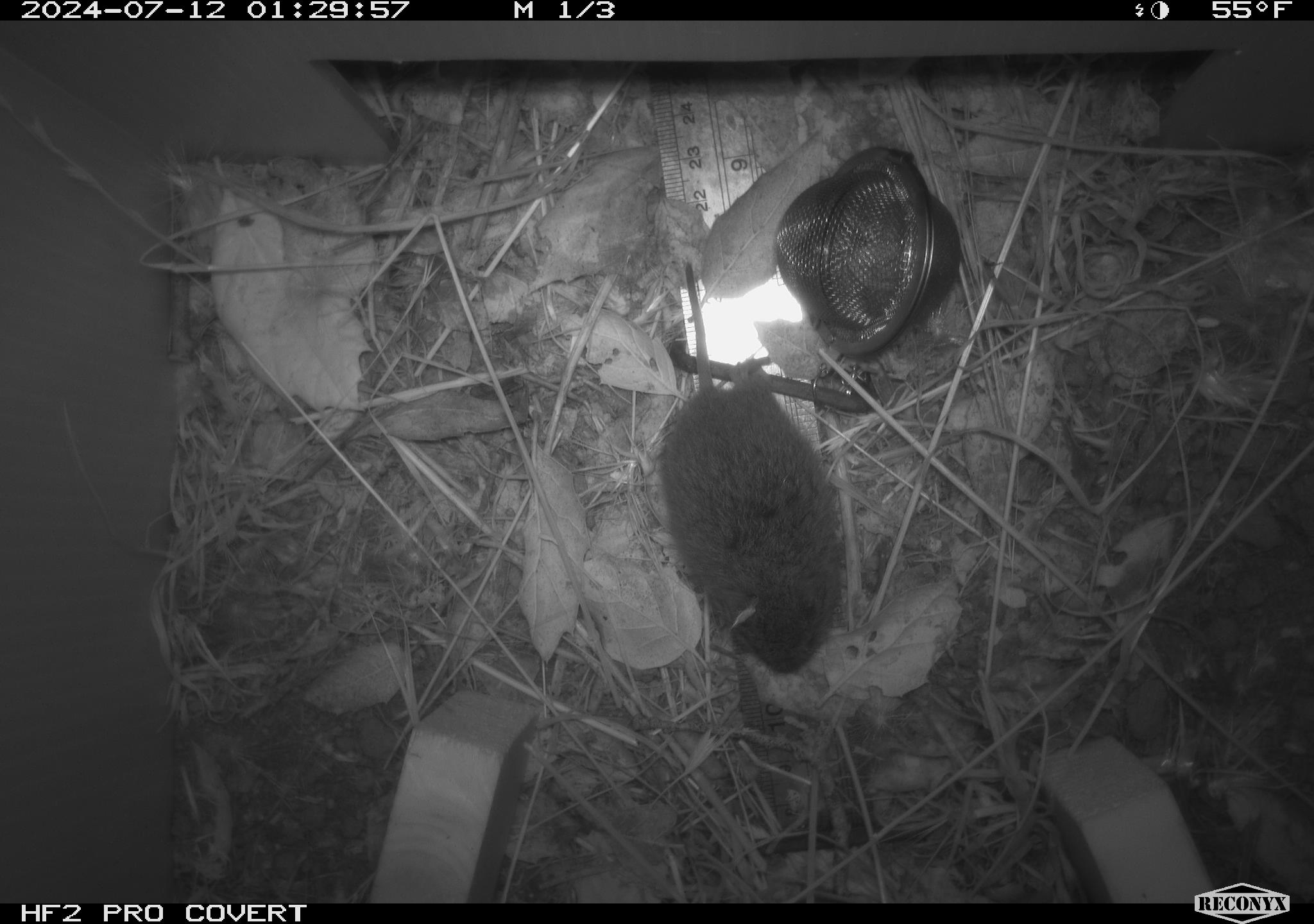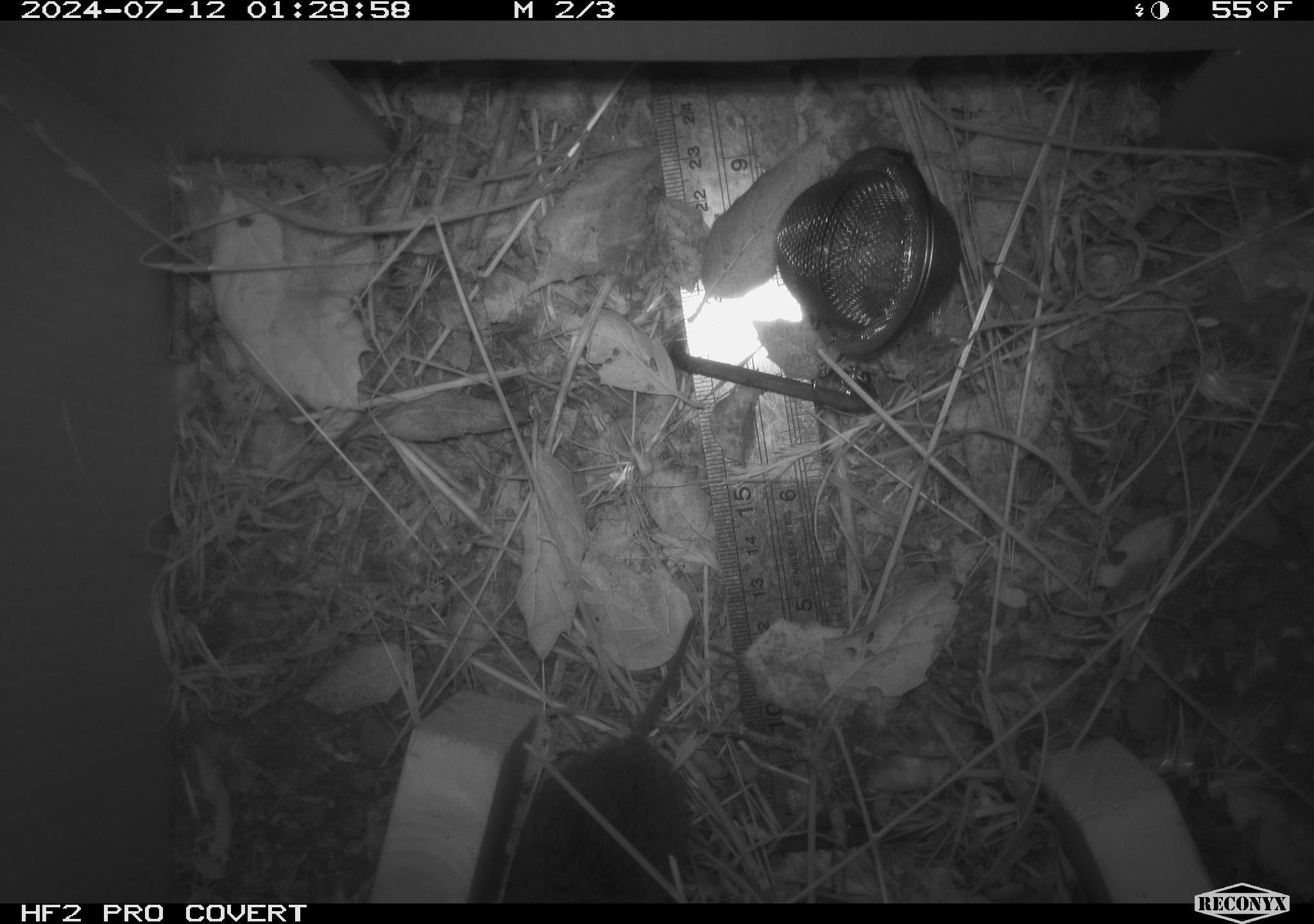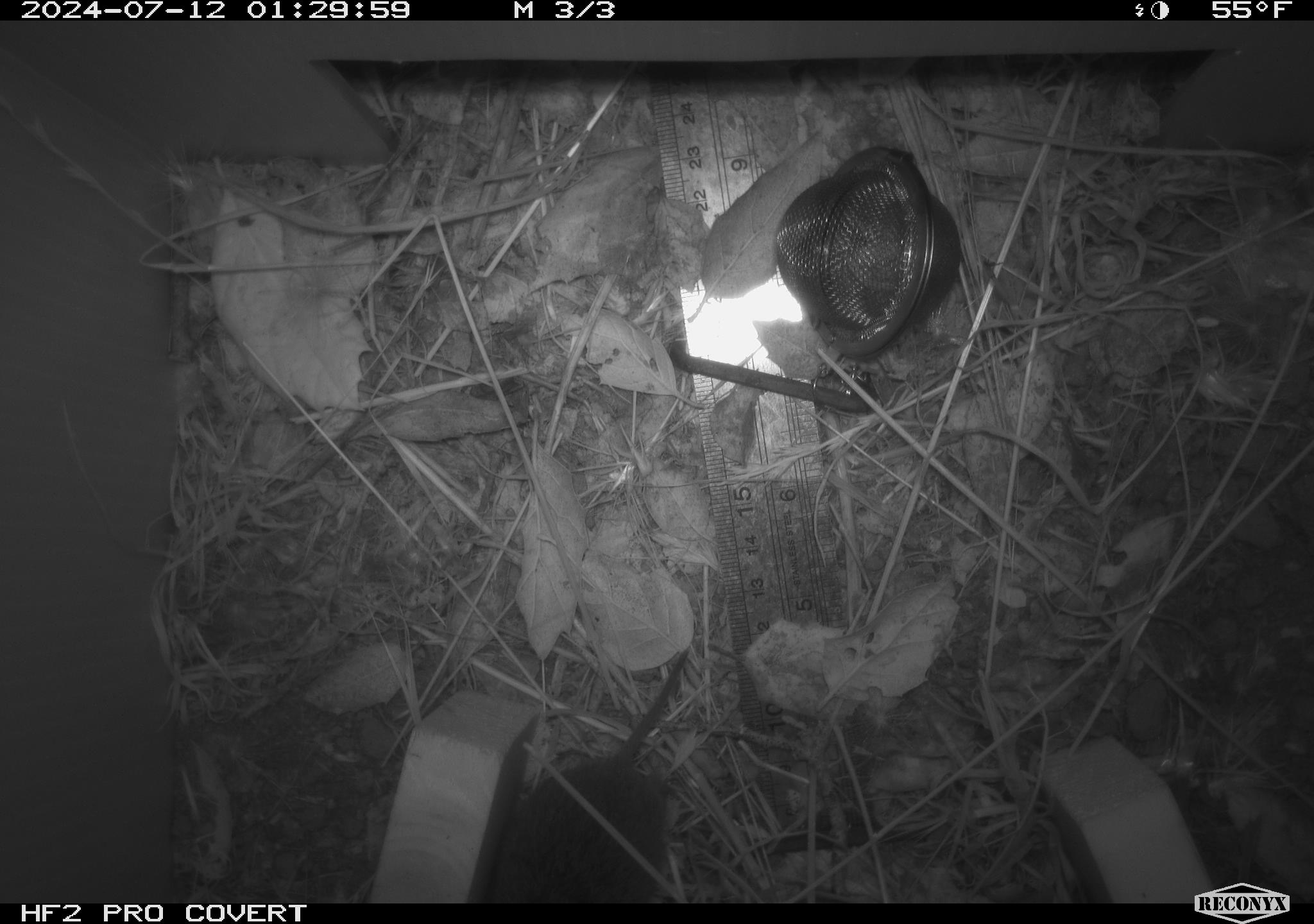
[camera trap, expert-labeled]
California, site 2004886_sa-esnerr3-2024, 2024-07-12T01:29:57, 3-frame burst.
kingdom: Animalia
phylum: Chordata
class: Mammalia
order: Rodentia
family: Cricetidae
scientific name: Cricetidae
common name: hamsters, voles, lemmings, and allies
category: cricetidae family